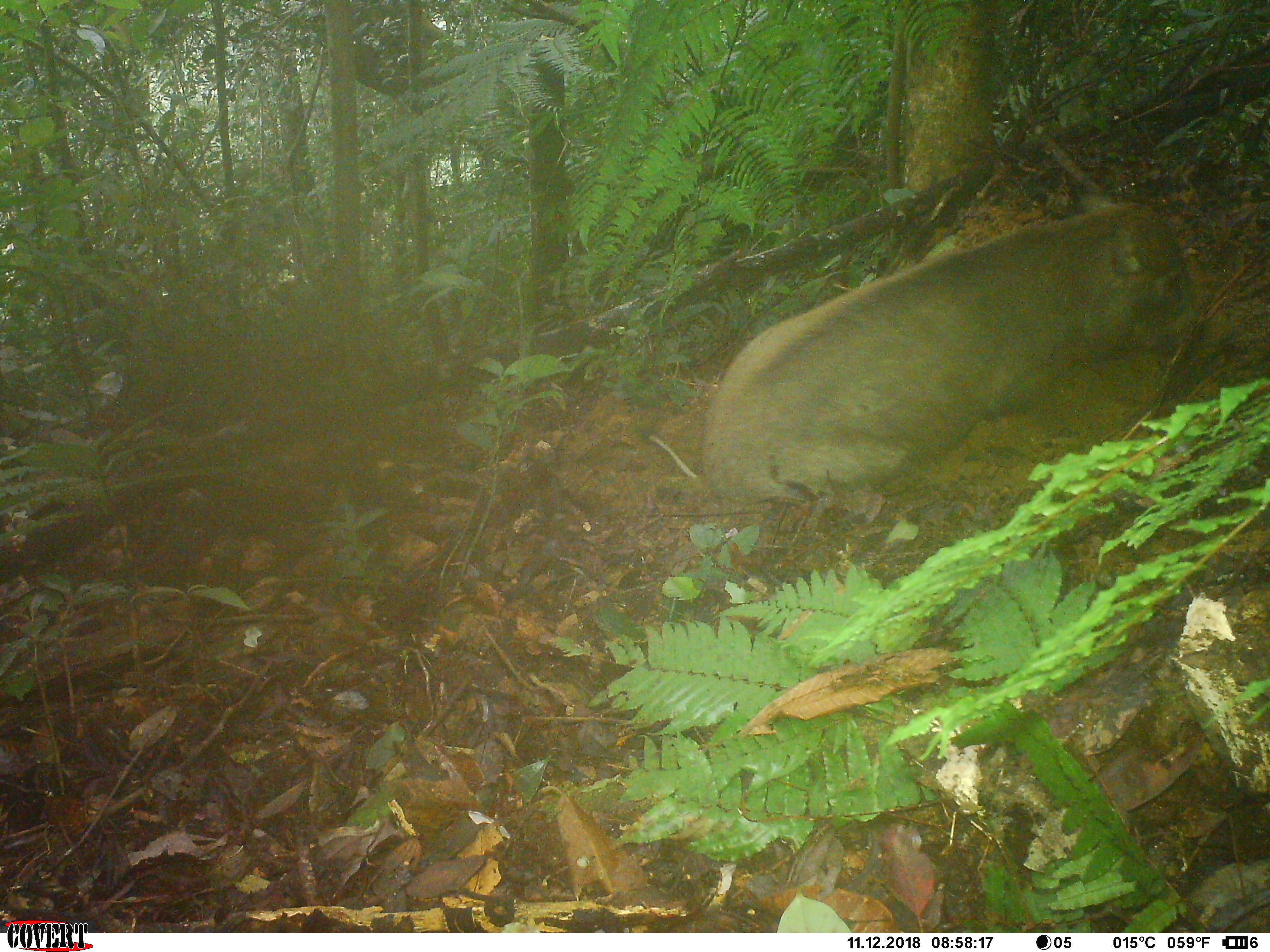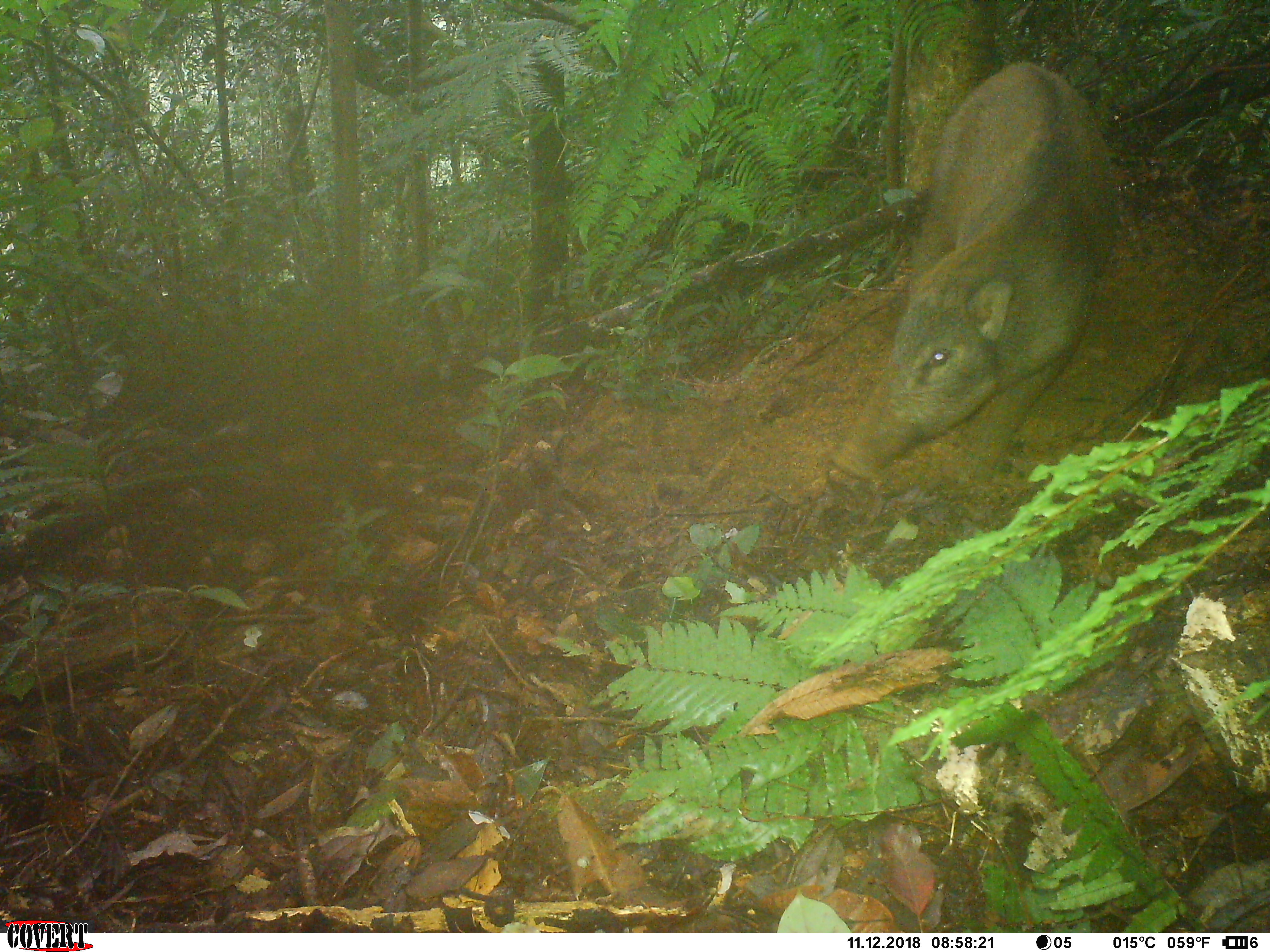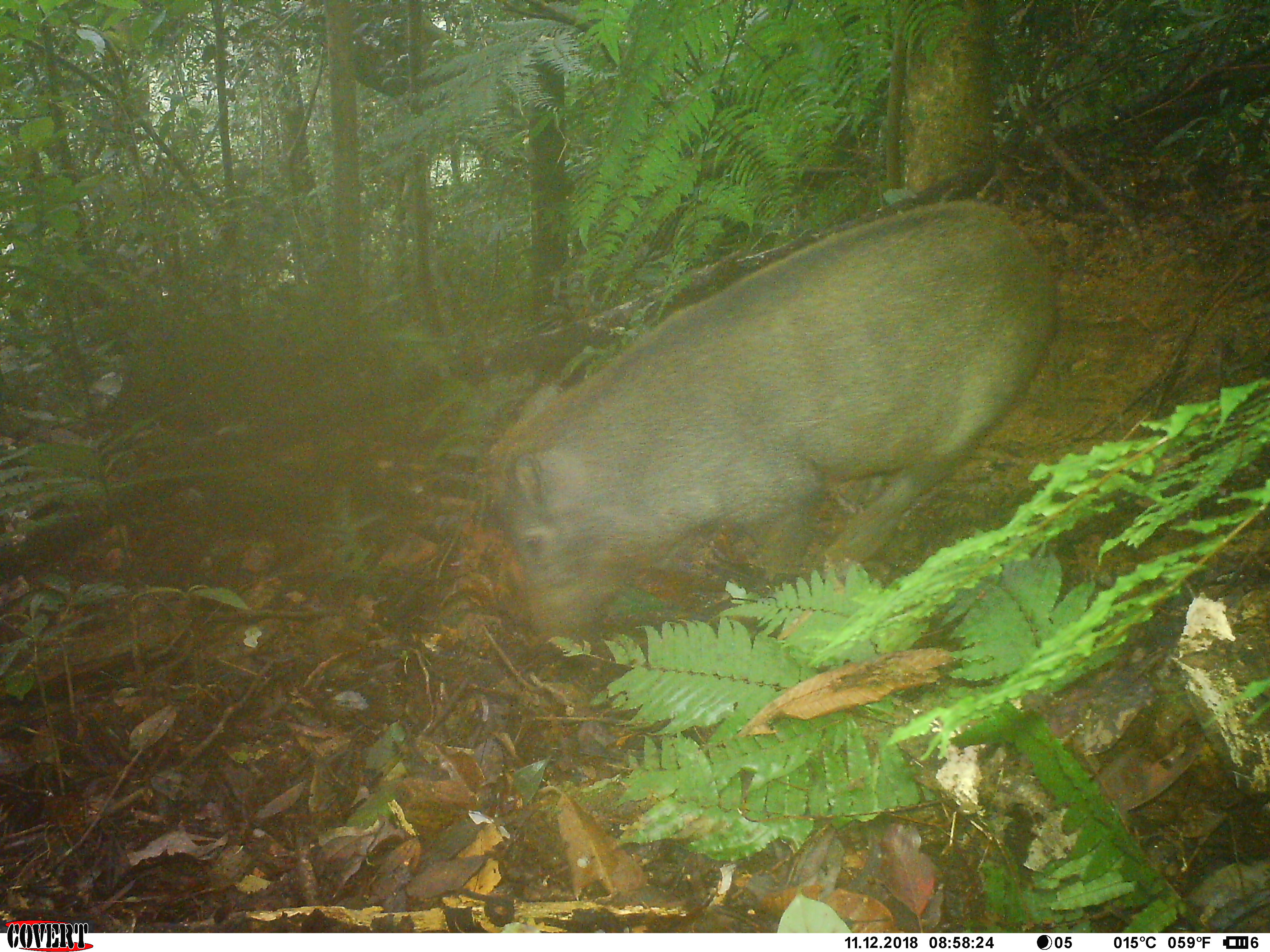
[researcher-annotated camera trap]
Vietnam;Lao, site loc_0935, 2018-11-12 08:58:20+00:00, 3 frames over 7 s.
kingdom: Animalia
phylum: Chordata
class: Mammalia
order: Artiodactyla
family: Suidae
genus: Sus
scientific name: Sus scrofa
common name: eurasian wild pig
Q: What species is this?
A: Eurasian wild pig (Sus scrofa).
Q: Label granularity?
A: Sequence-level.